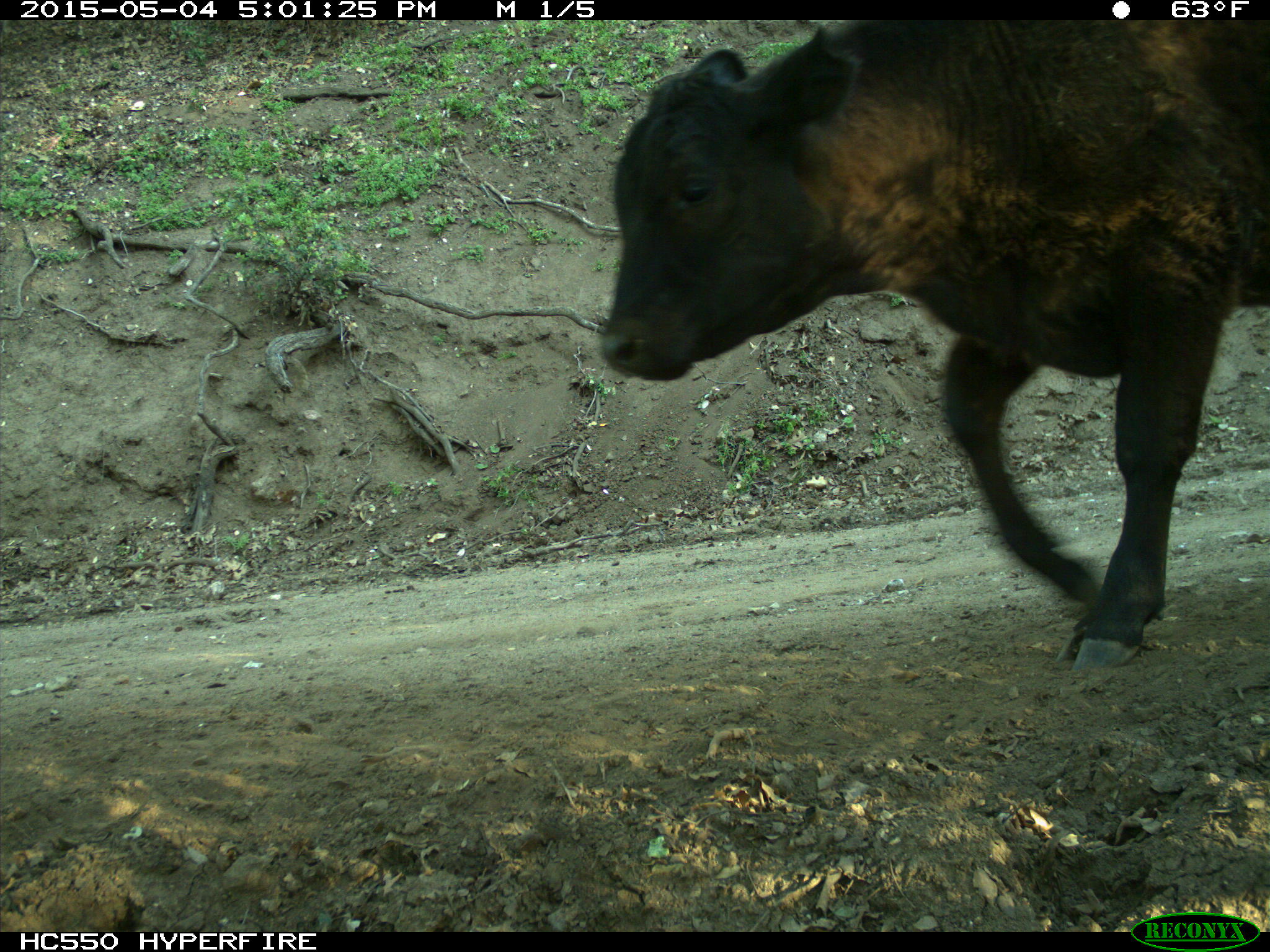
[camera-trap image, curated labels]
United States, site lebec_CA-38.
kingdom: Animalia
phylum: Chordata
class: Mammalia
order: Artiodactyla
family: Bovidae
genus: Bos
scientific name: Bos taurus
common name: domestic cow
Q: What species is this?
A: Bos taurus (domestic cow).